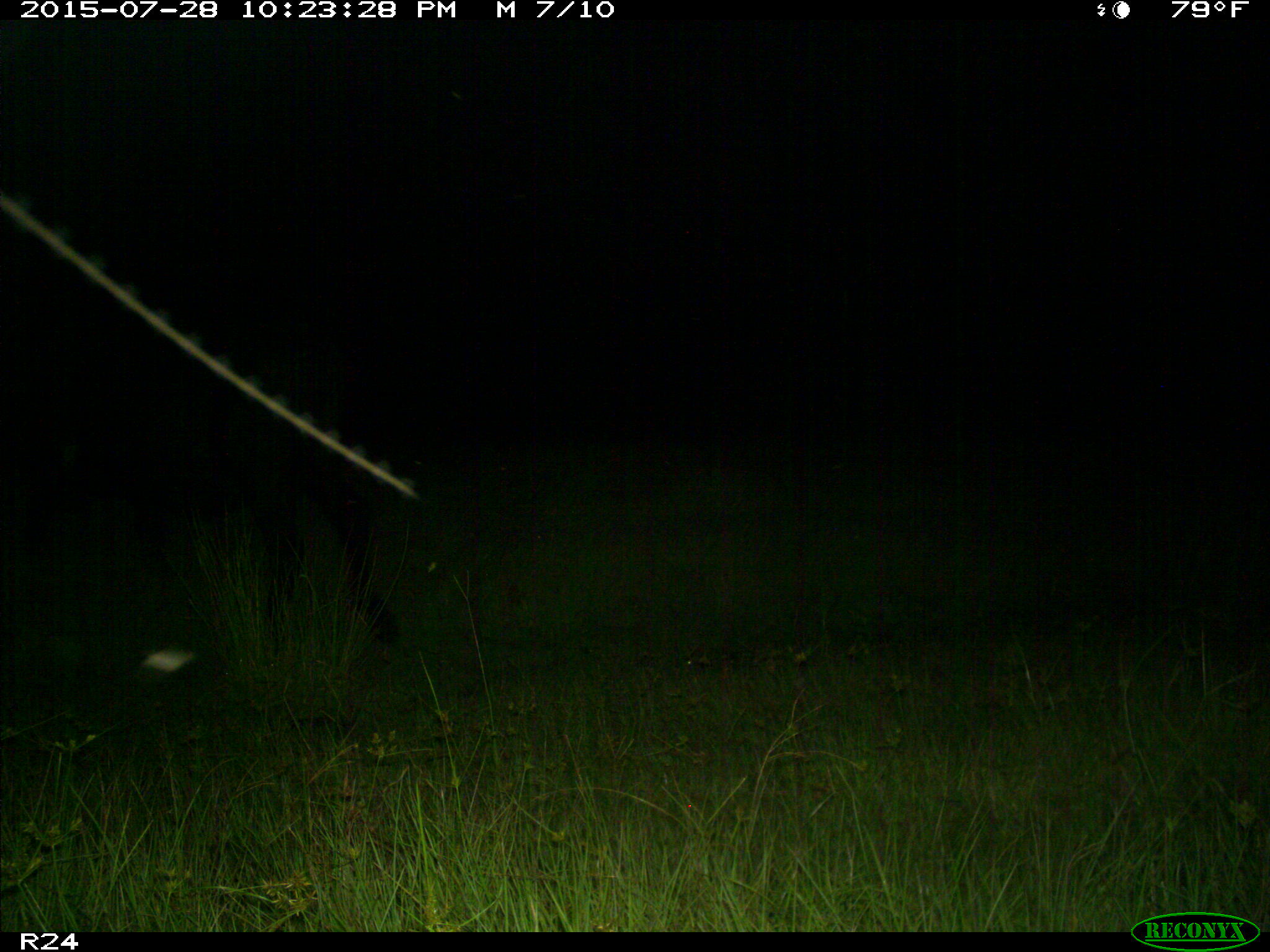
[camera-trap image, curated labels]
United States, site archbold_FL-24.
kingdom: Animalia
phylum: Chordata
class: Mammalia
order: Artiodactyla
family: Bovidae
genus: Bos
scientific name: Bos taurus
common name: domestic cow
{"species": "Bos taurus (domestic cow)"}